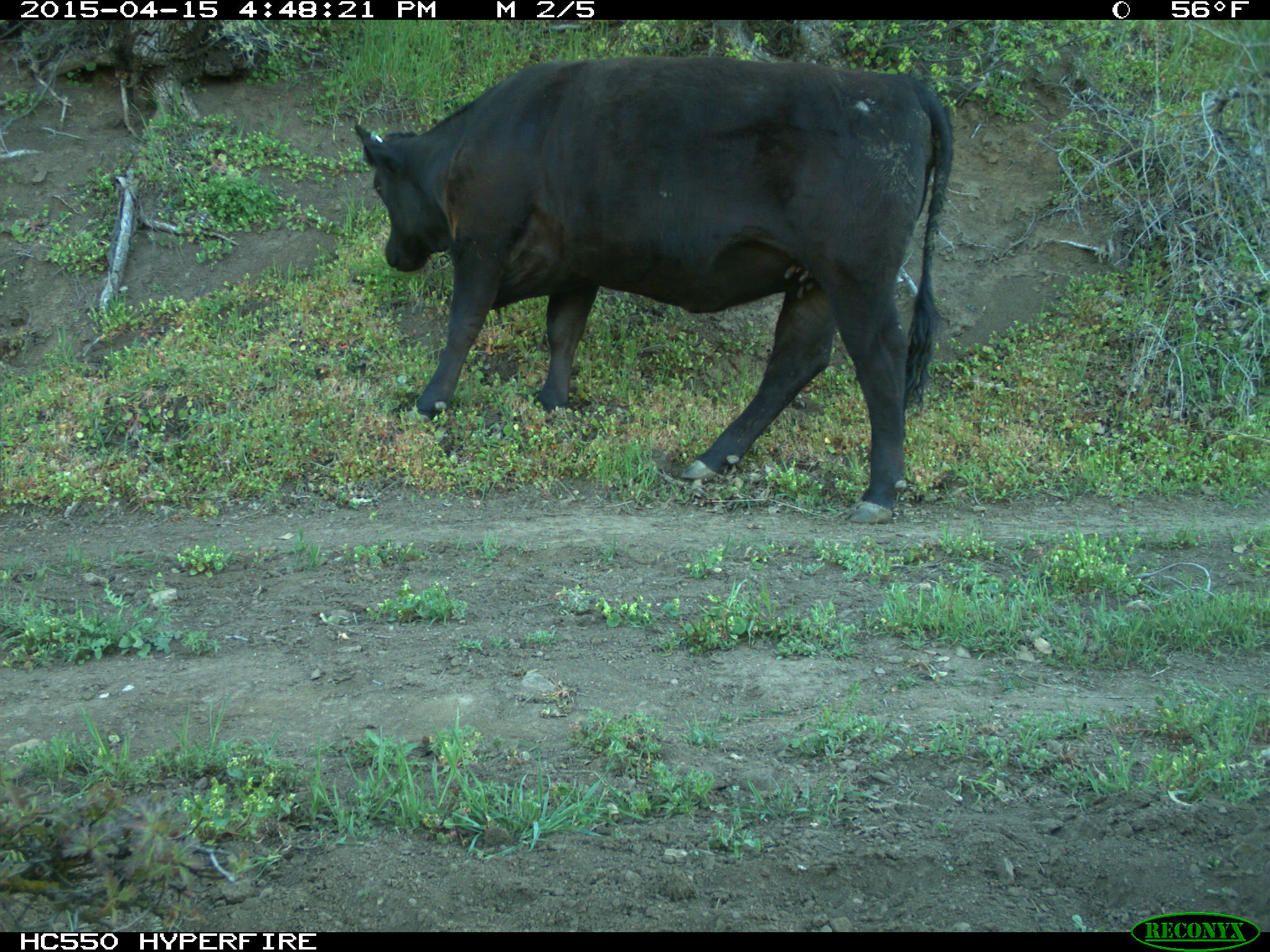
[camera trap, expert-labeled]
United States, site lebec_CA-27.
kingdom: Animalia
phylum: Chordata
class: Mammalia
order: Artiodactyla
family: Bovidae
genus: Bos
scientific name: Bos taurus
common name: domestic cow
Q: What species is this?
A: Bos taurus (domestic cow).